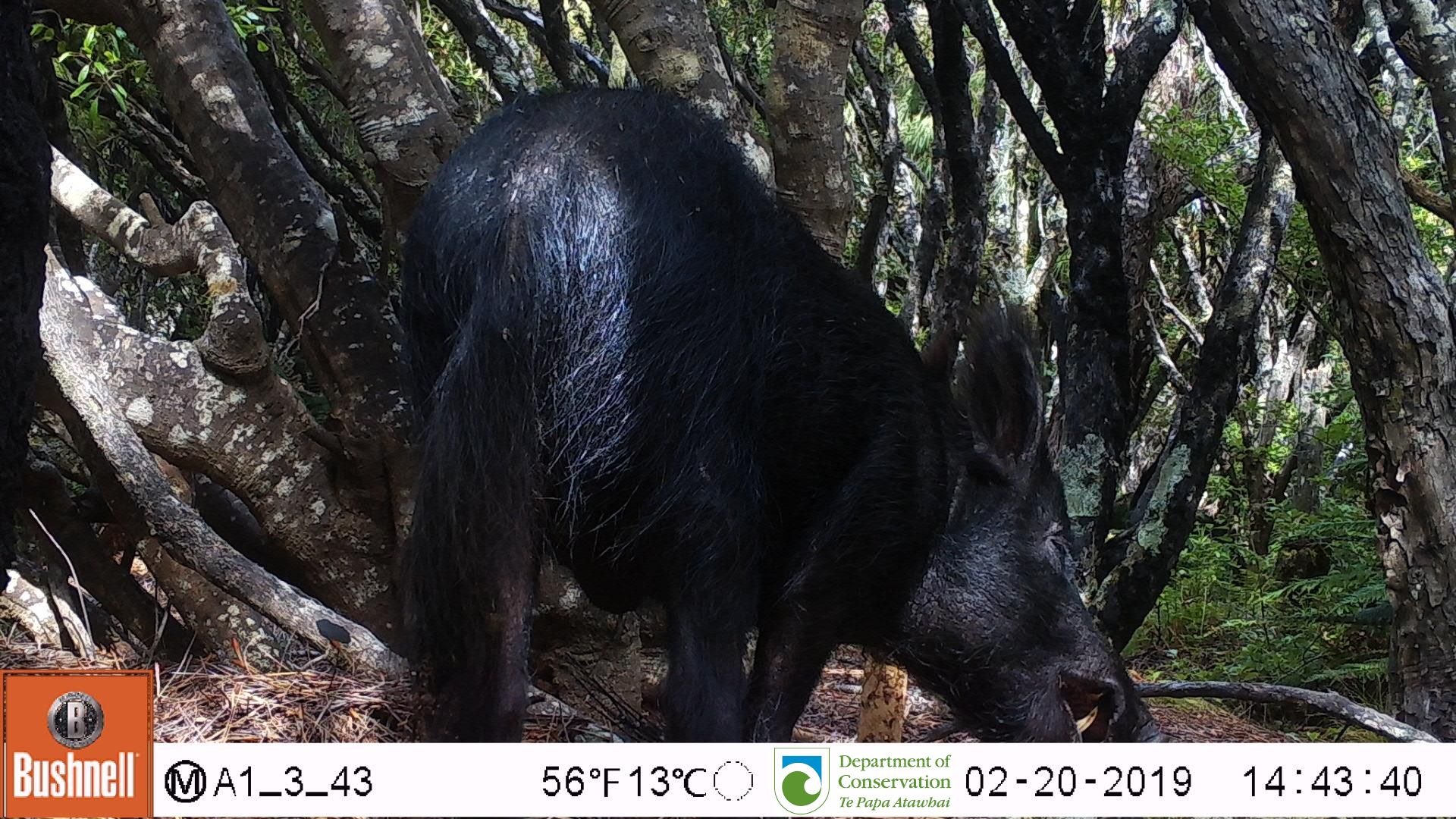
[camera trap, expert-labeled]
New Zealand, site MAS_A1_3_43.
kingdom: Animalia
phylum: Chordata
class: Mammalia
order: Artiodactyla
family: Suidae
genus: Sus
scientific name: Sus scrofa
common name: pig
Pig (Sus scrofa).